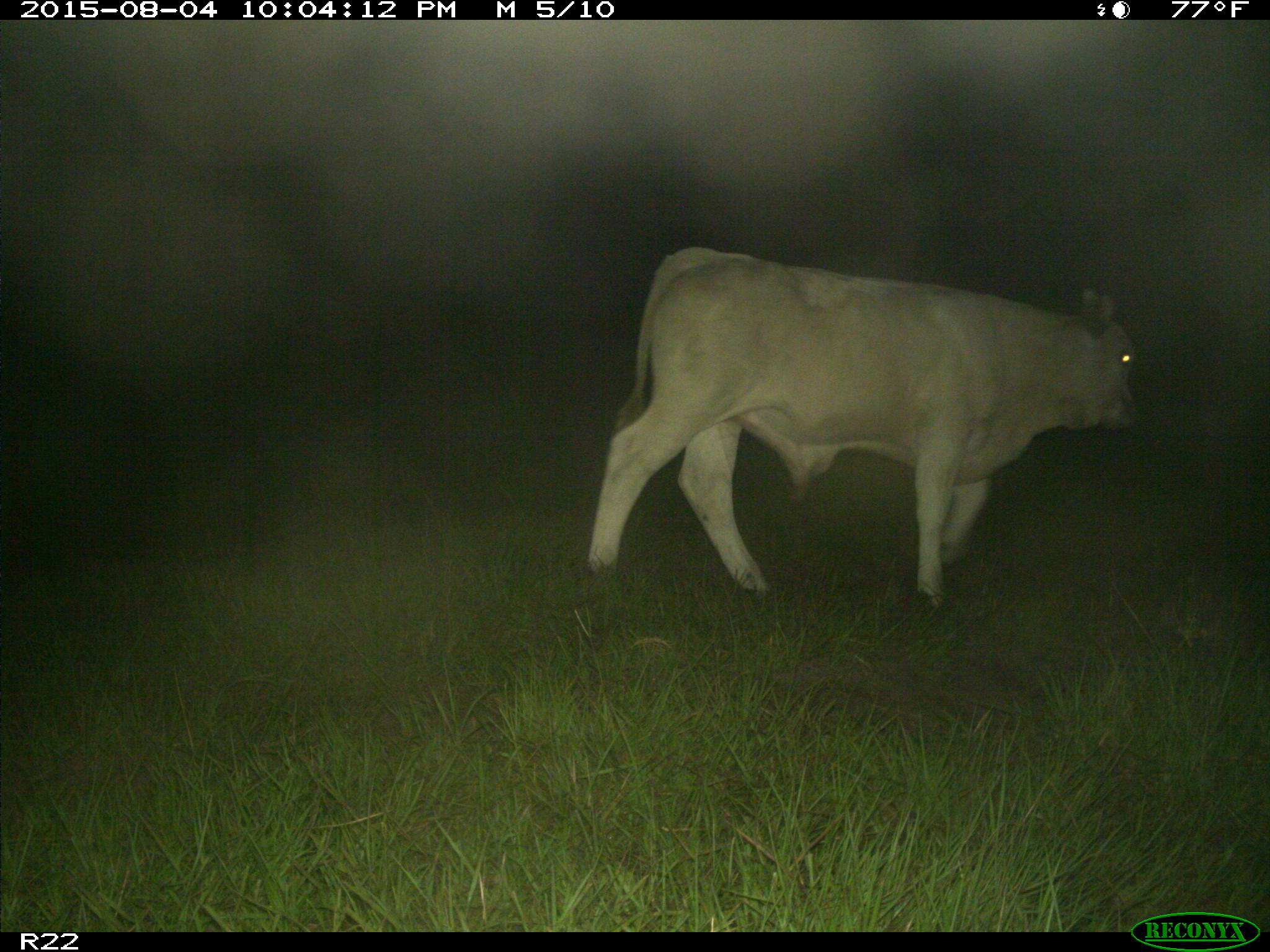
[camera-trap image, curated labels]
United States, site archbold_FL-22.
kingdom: Animalia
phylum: Chordata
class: Mammalia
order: Artiodactyla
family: Bovidae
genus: Bos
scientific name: Bos taurus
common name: domestic cow